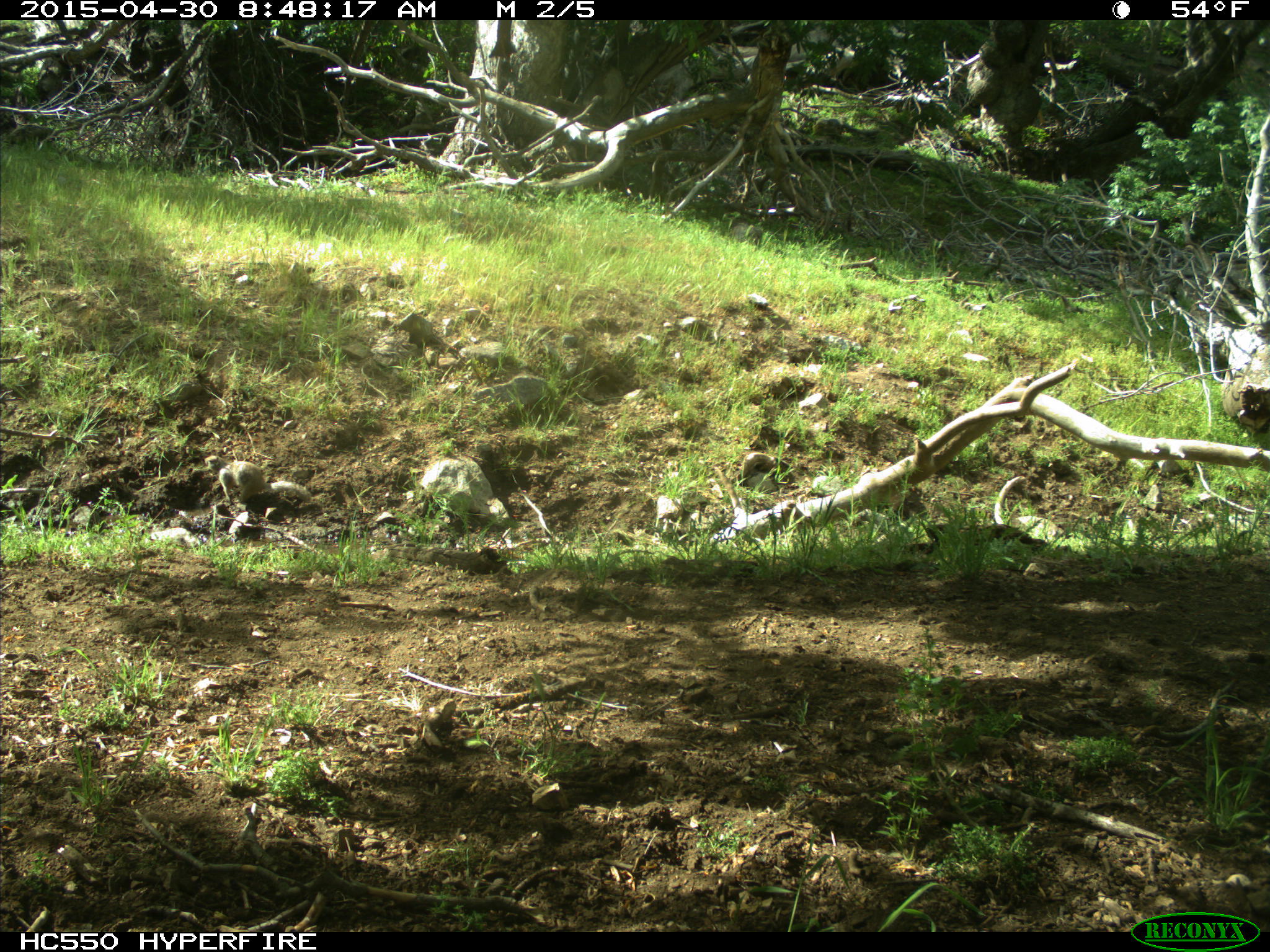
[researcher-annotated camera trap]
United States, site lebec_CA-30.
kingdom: Animalia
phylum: Chordata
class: Mammalia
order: Rodentia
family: Sciuridae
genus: Otospermophilus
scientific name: Otospermophilus beecheyi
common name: california ground squirrel